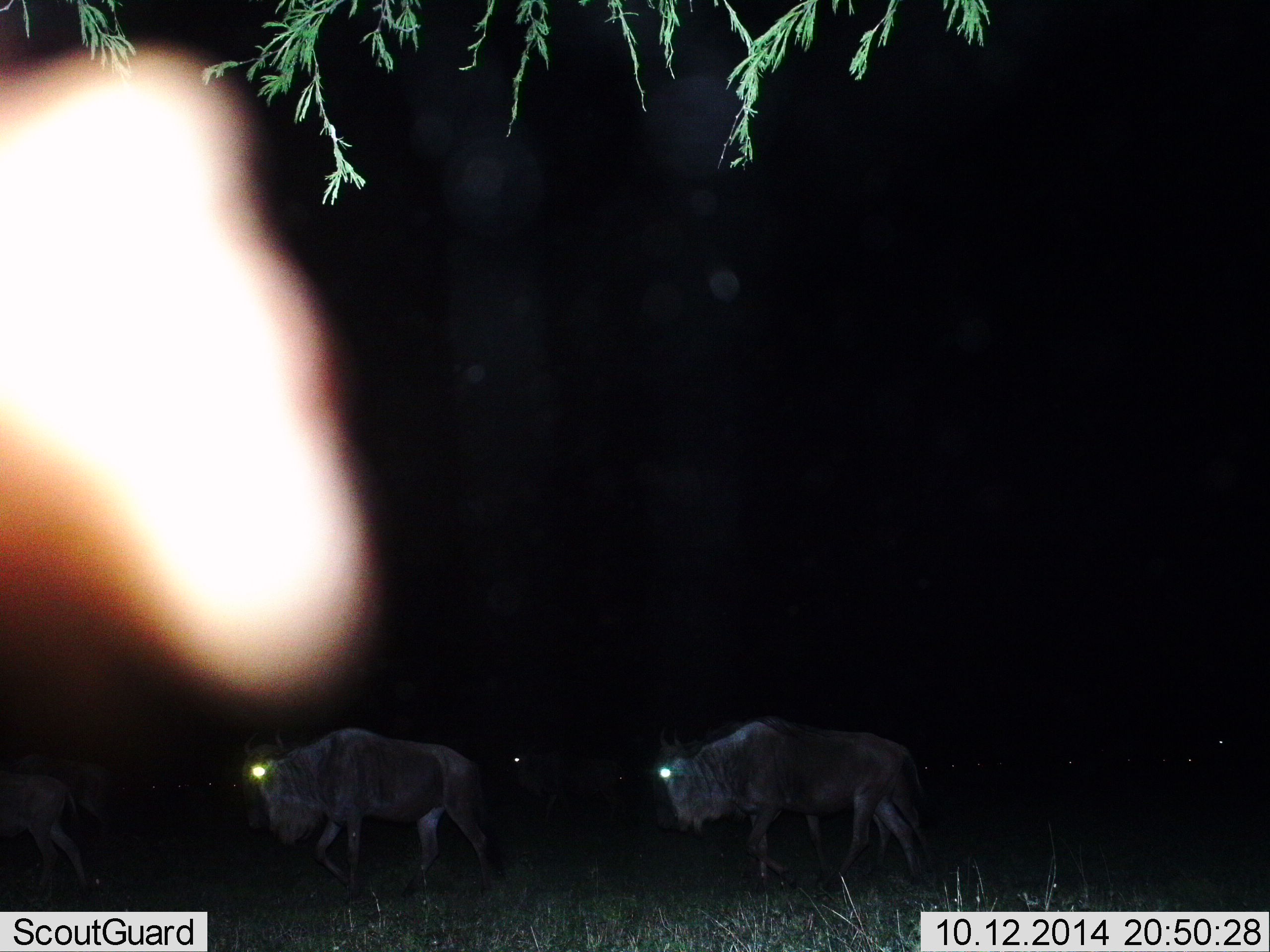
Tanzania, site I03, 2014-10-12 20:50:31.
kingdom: Animalia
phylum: Chordata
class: Mammalia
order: Artiodactyla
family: Bovidae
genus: Connochaetes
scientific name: Connochaetes taurinus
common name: blue wildebeest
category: wildebeest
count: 3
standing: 10%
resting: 0%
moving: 90%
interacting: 0%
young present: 0%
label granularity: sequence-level